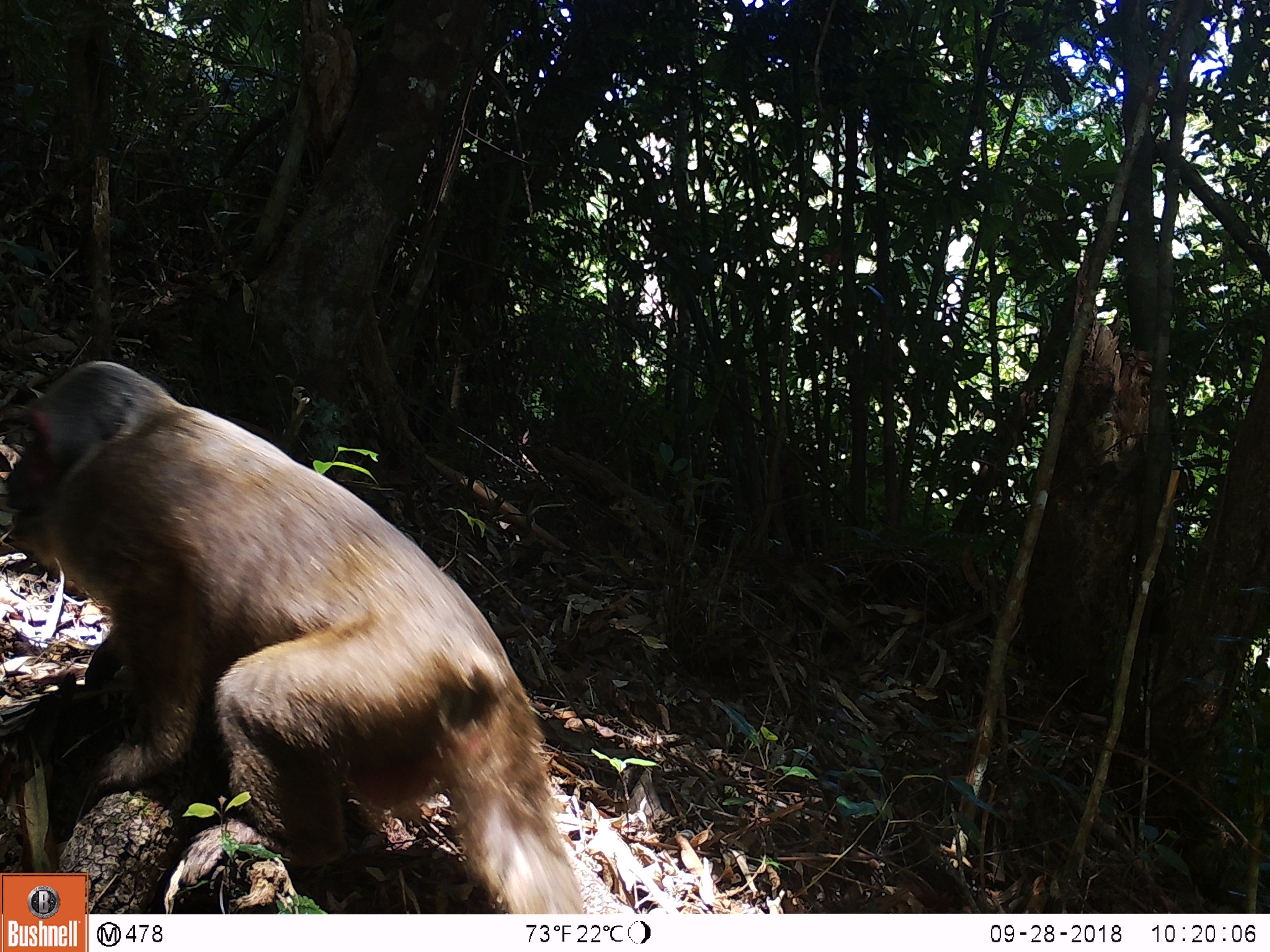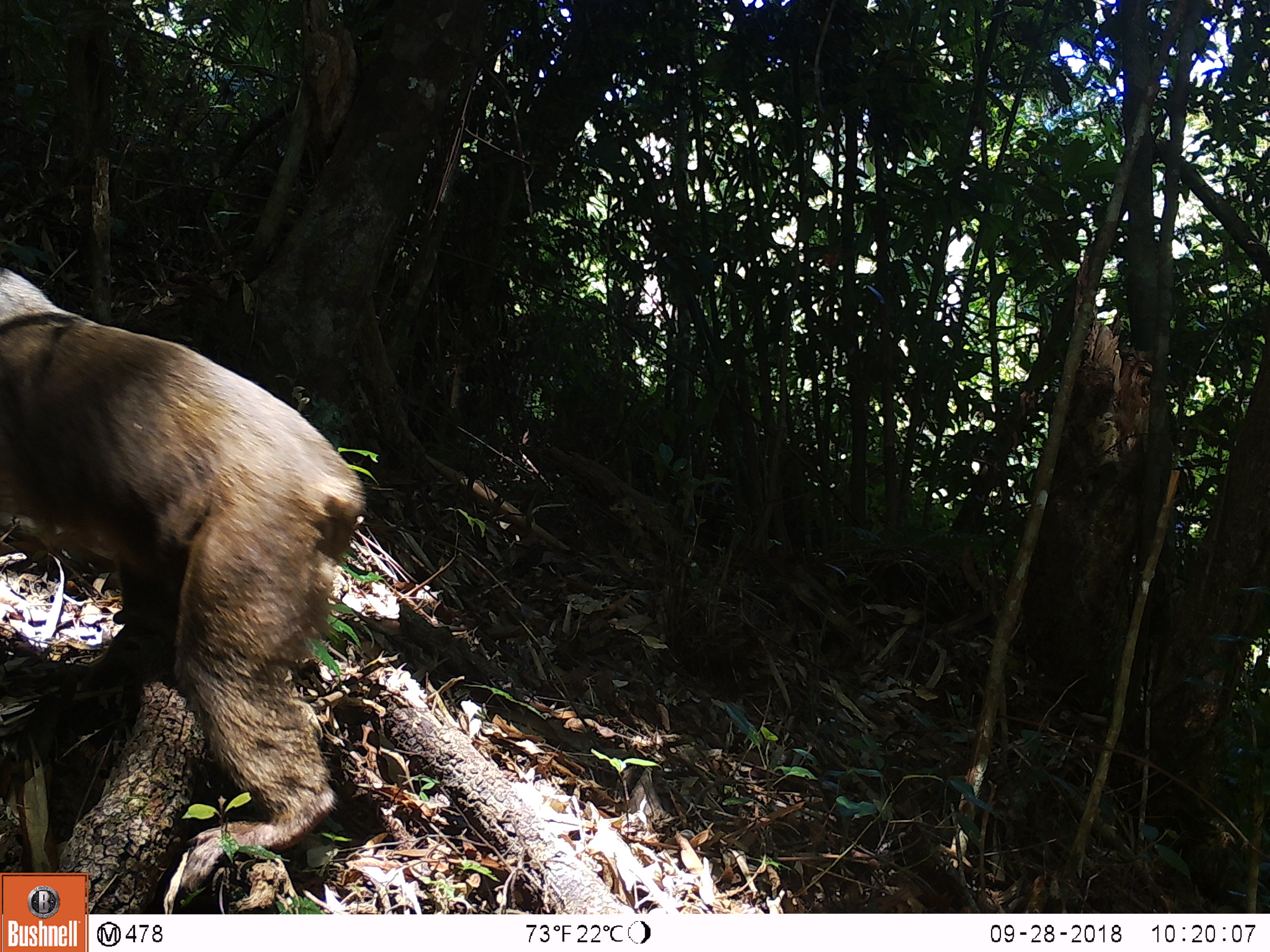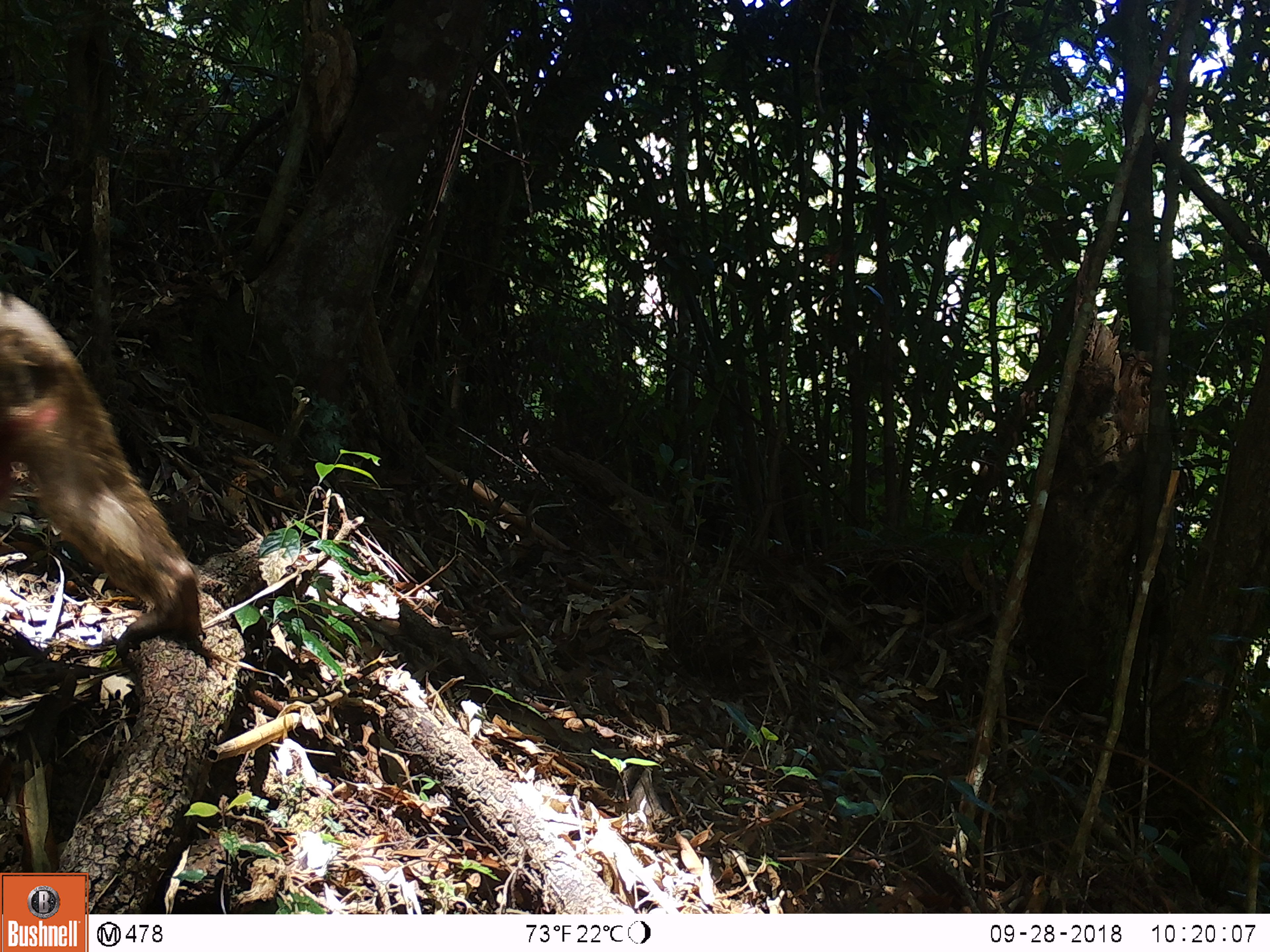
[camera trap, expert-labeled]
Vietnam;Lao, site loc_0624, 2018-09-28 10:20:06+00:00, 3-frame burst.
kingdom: Animalia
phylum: Chordata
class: Mammalia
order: Primates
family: Cercopithecidae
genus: Macaca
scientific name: Macaca arctoides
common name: stump-tailed macaque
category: stump tailed macaque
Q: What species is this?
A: Stump tailed macaque (stump-tailed macaque) (Macaca arctoides).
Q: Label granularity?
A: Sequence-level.